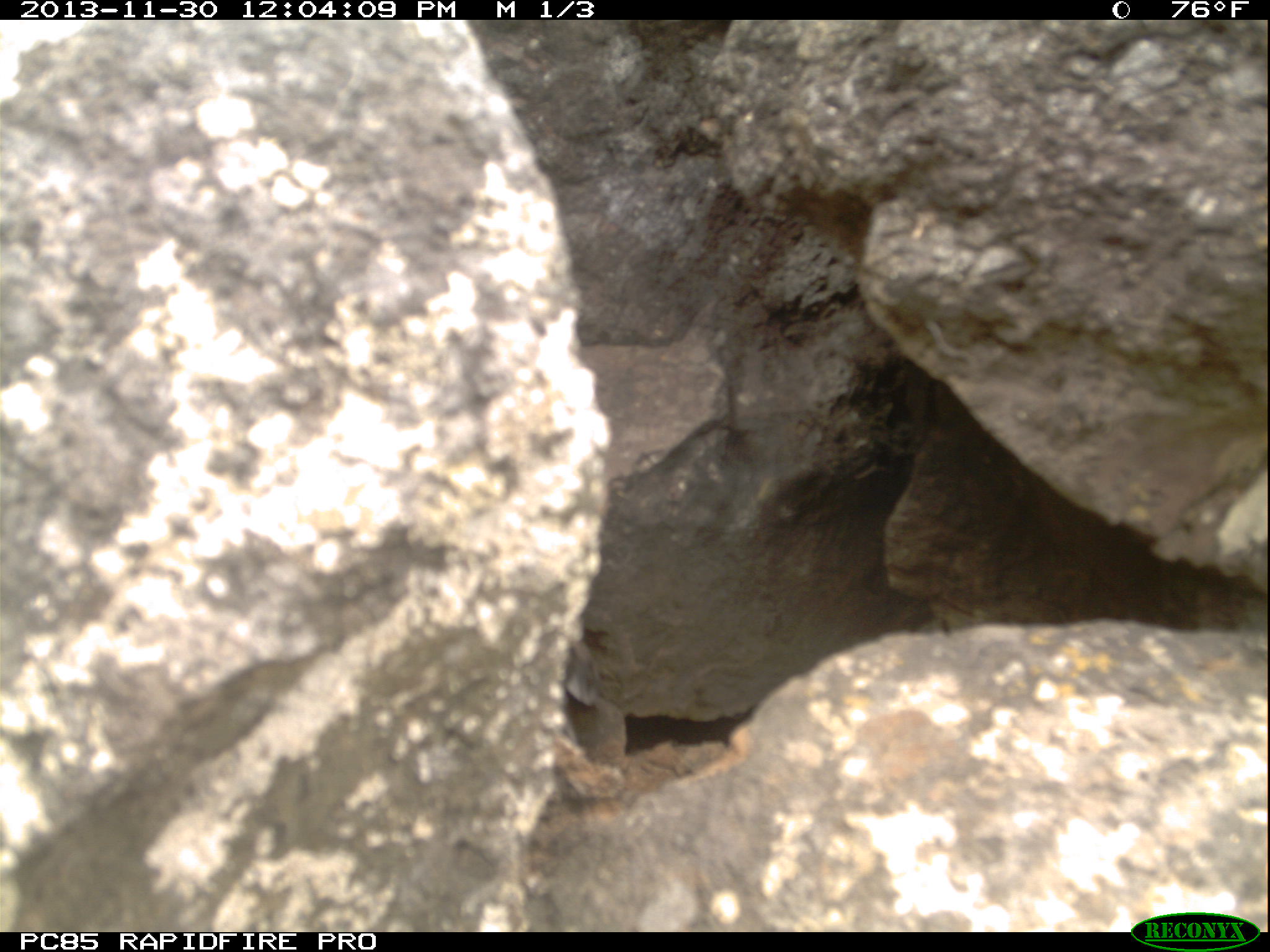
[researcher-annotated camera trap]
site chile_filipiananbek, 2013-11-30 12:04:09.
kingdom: Animalia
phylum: Chordata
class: Aves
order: Procellariiformes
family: Procellariidae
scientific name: Procellariidae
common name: petrel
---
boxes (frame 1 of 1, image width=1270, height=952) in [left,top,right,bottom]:
petrel: [550,632,603,743]